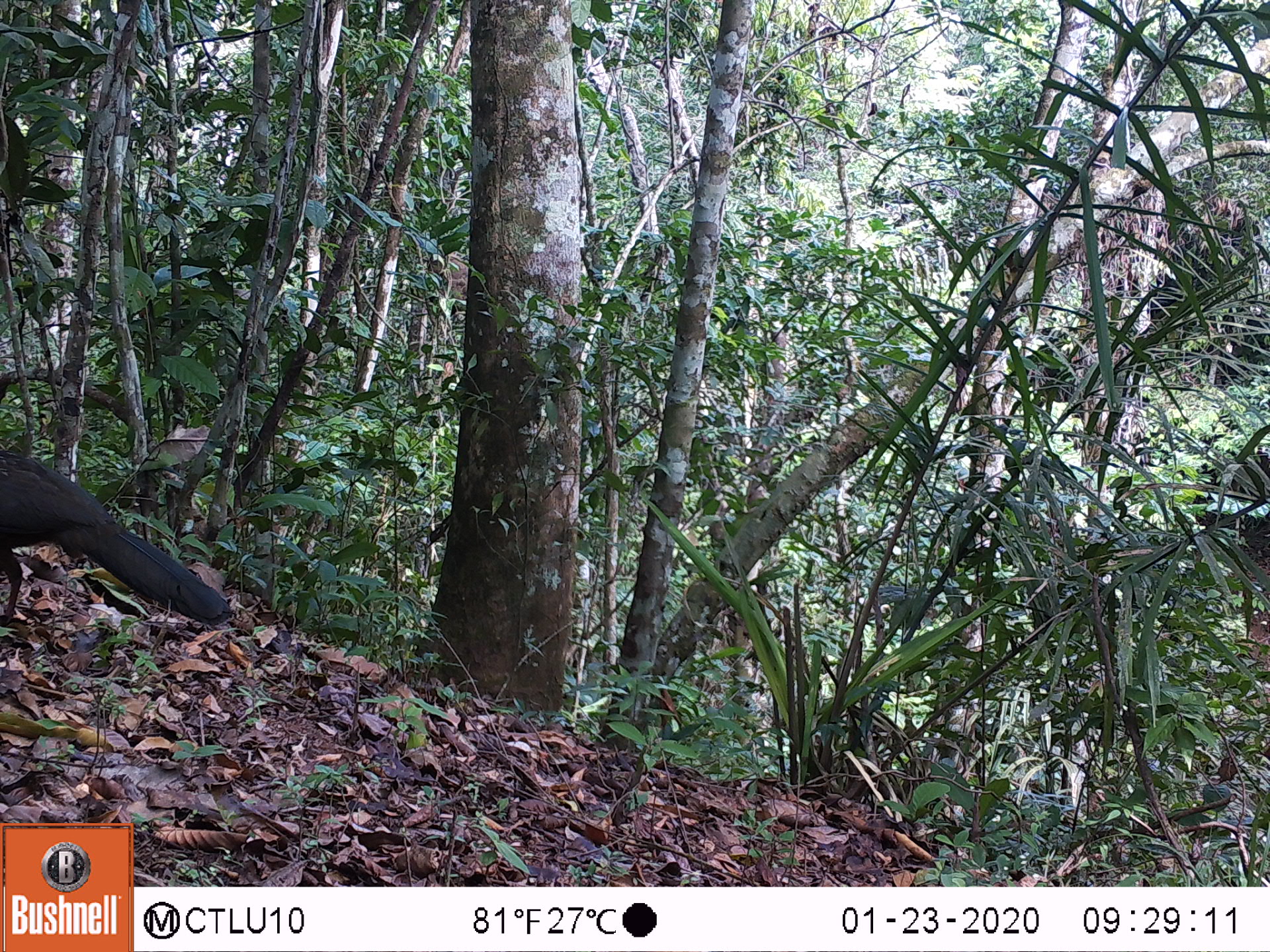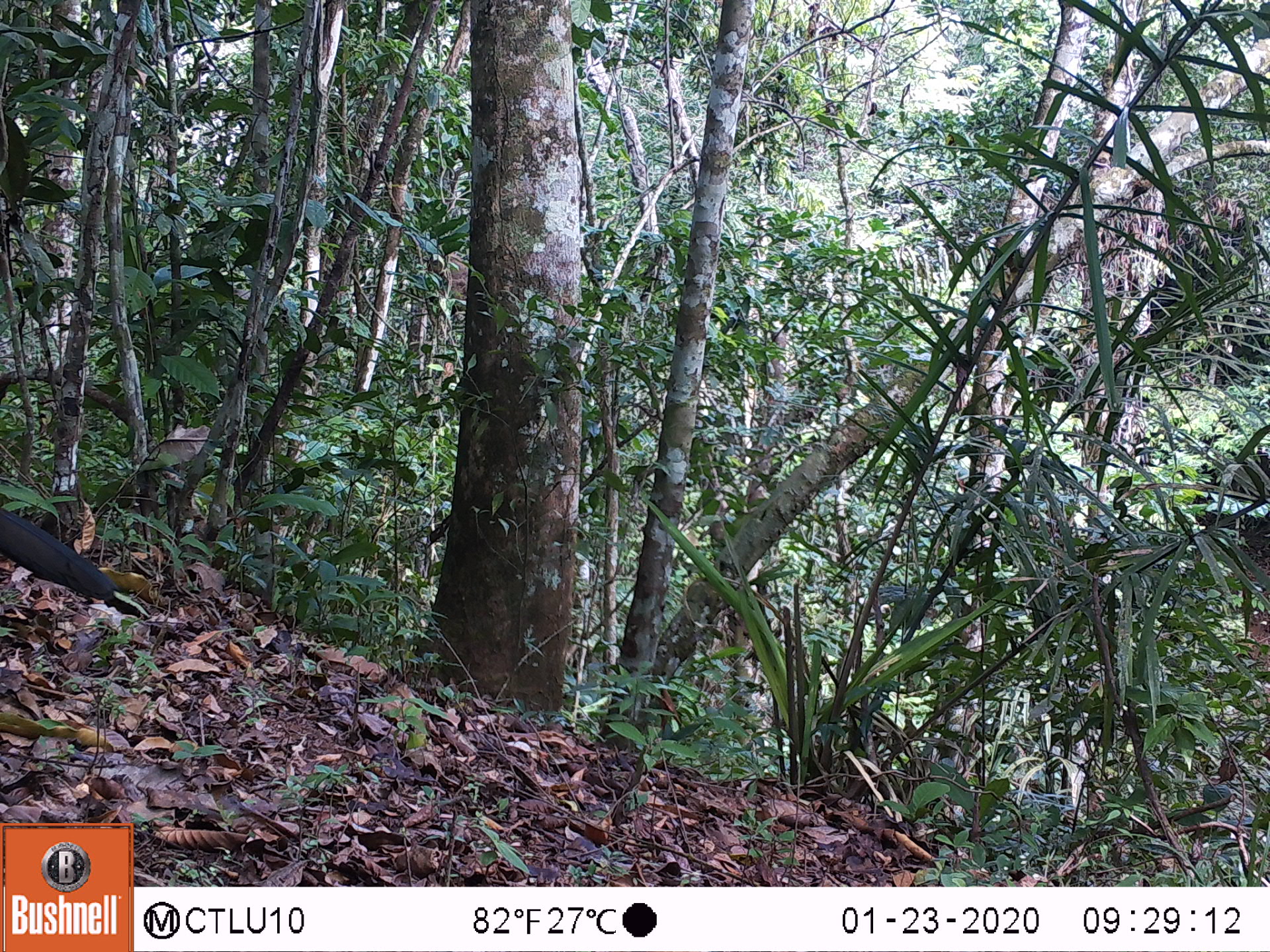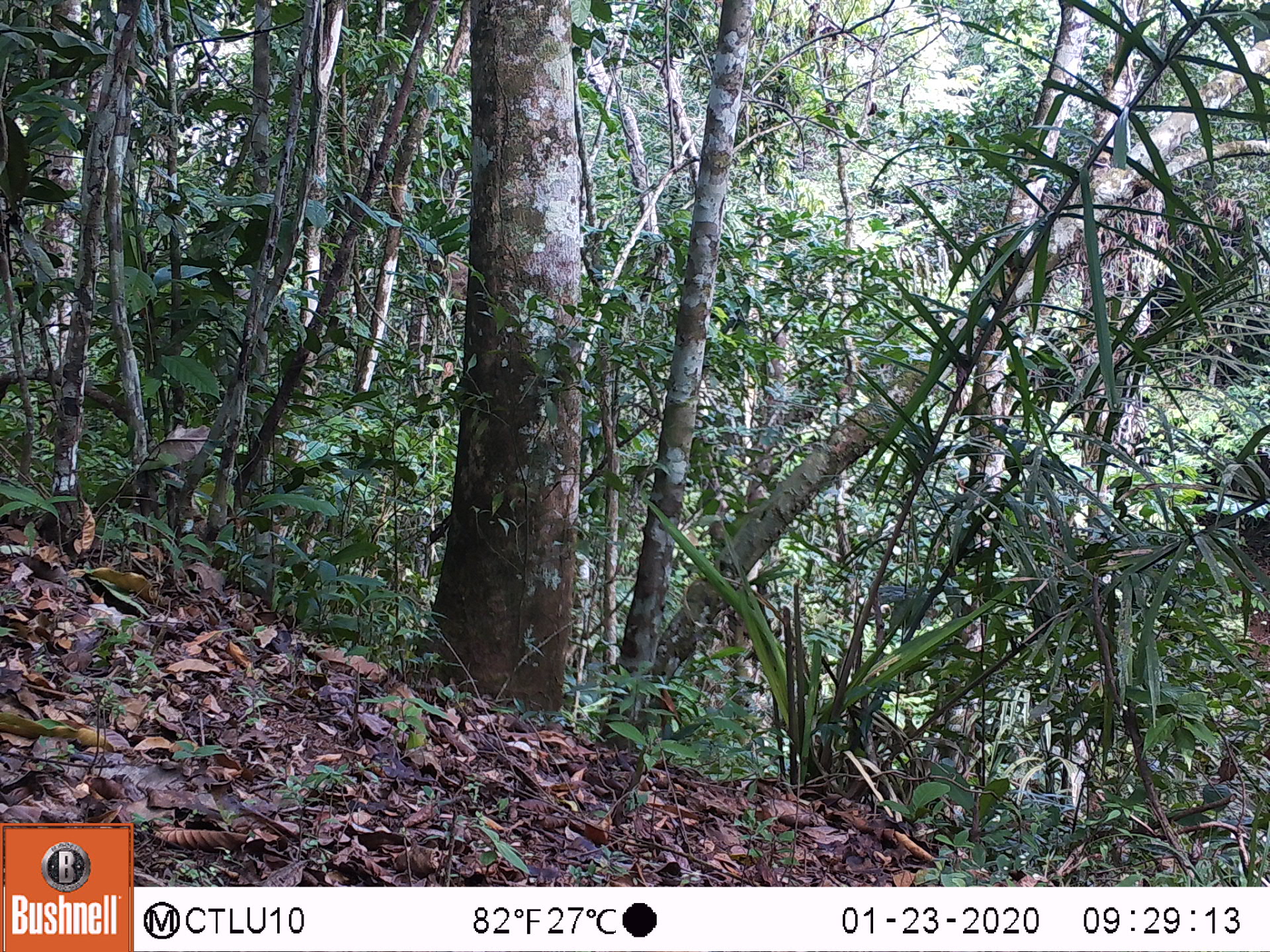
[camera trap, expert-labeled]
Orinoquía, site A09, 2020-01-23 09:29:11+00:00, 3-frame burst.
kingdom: Animalia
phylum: Chordata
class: Aves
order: Galliformes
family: Cracidae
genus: Penelope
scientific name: Penelope jacquacu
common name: spix's guan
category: spixs guan